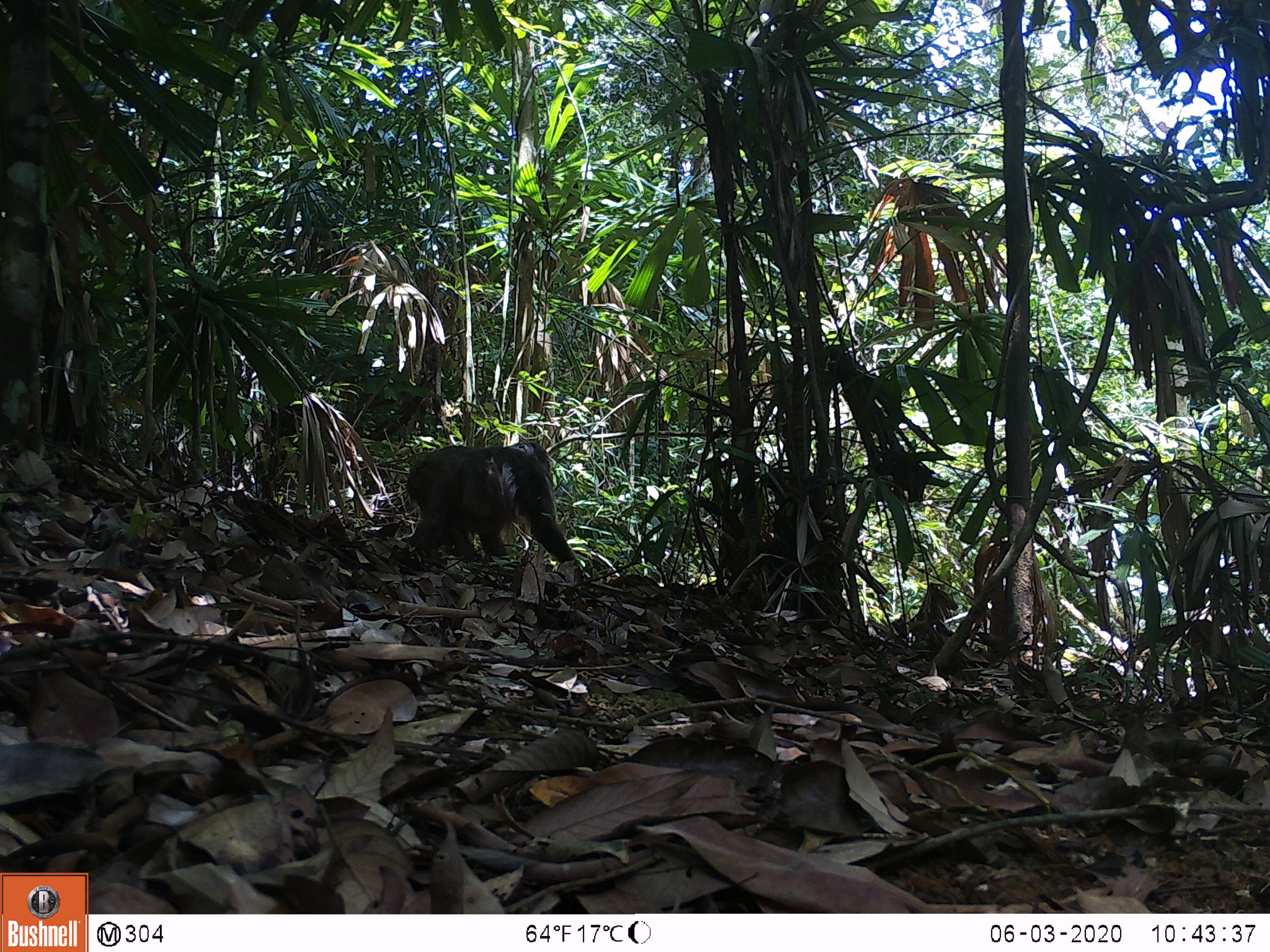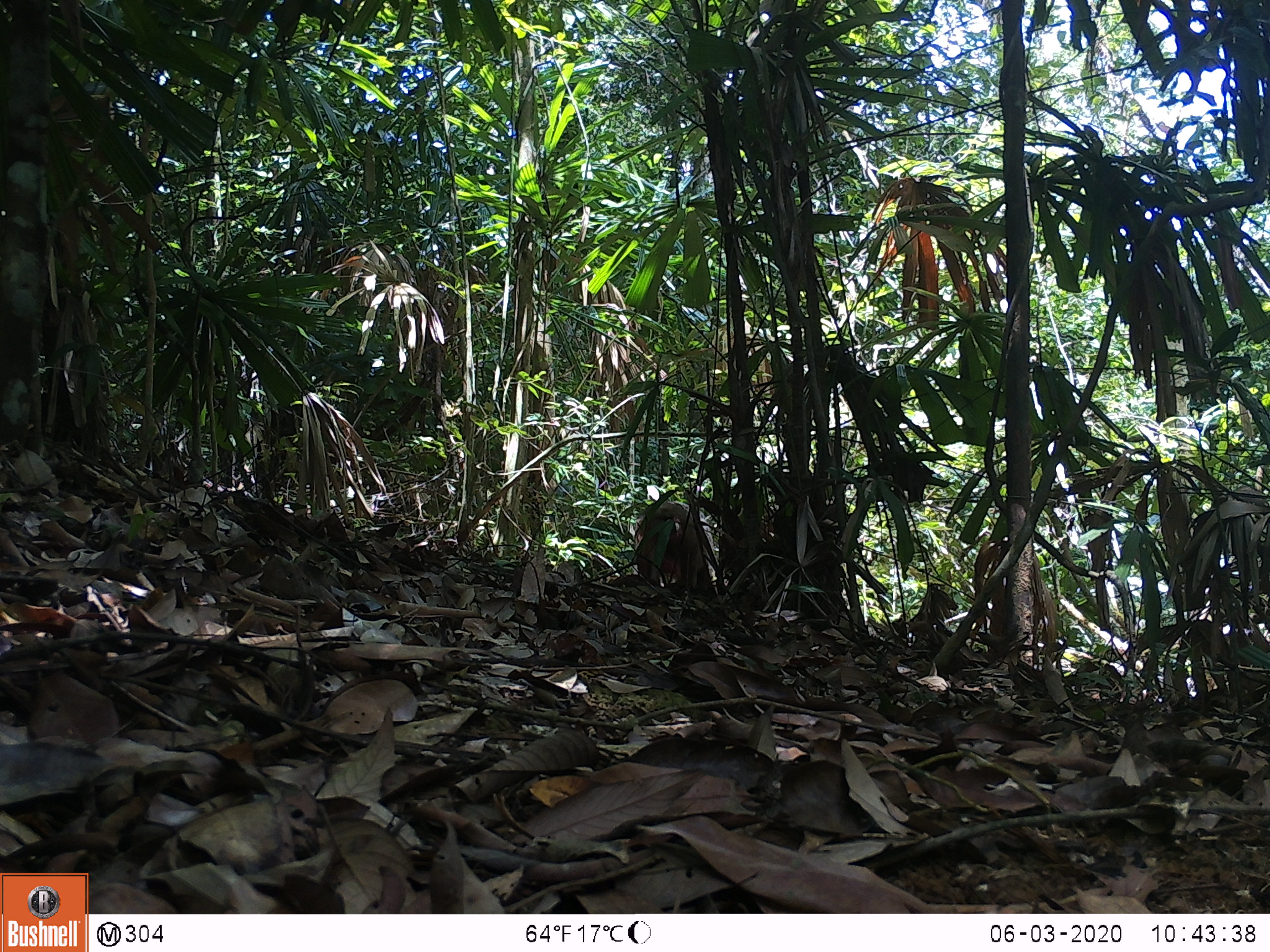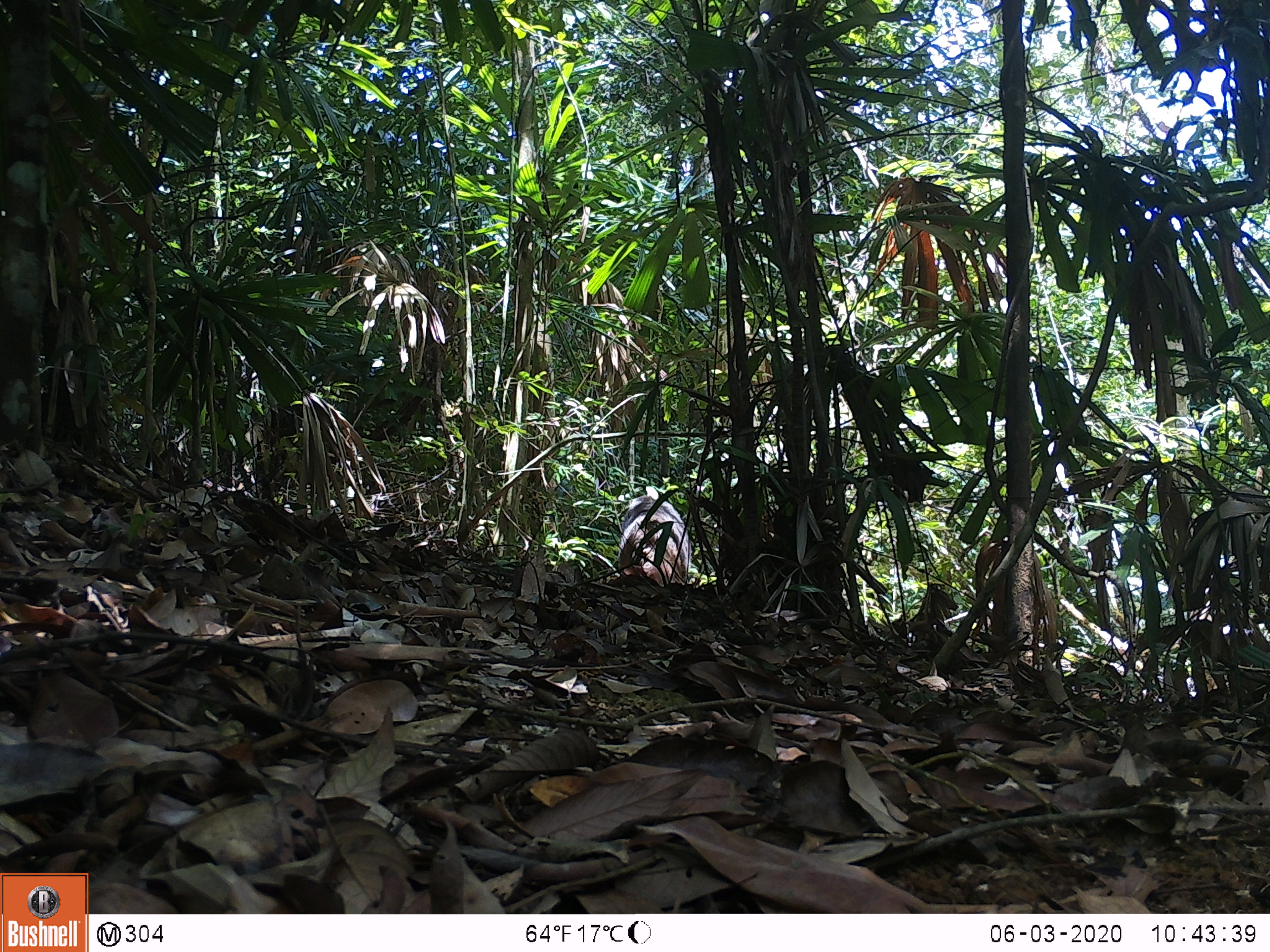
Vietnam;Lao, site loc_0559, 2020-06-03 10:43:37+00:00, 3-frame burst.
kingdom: Animalia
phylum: Chordata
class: Mammalia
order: Primates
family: Cercopithecidae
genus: Macaca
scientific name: Macaca arctoides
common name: stump-tailed macaque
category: stump tailed macaque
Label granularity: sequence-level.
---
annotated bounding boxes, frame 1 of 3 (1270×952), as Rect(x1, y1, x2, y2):
stump tailed macaque: Rect(405, 441, 584, 578)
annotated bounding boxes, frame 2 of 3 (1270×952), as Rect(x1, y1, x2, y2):
stump tailed macaque: Rect(638, 501, 706, 586)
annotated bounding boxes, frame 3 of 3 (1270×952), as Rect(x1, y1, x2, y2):
stump tailed macaque: Rect(618, 495, 691, 587)